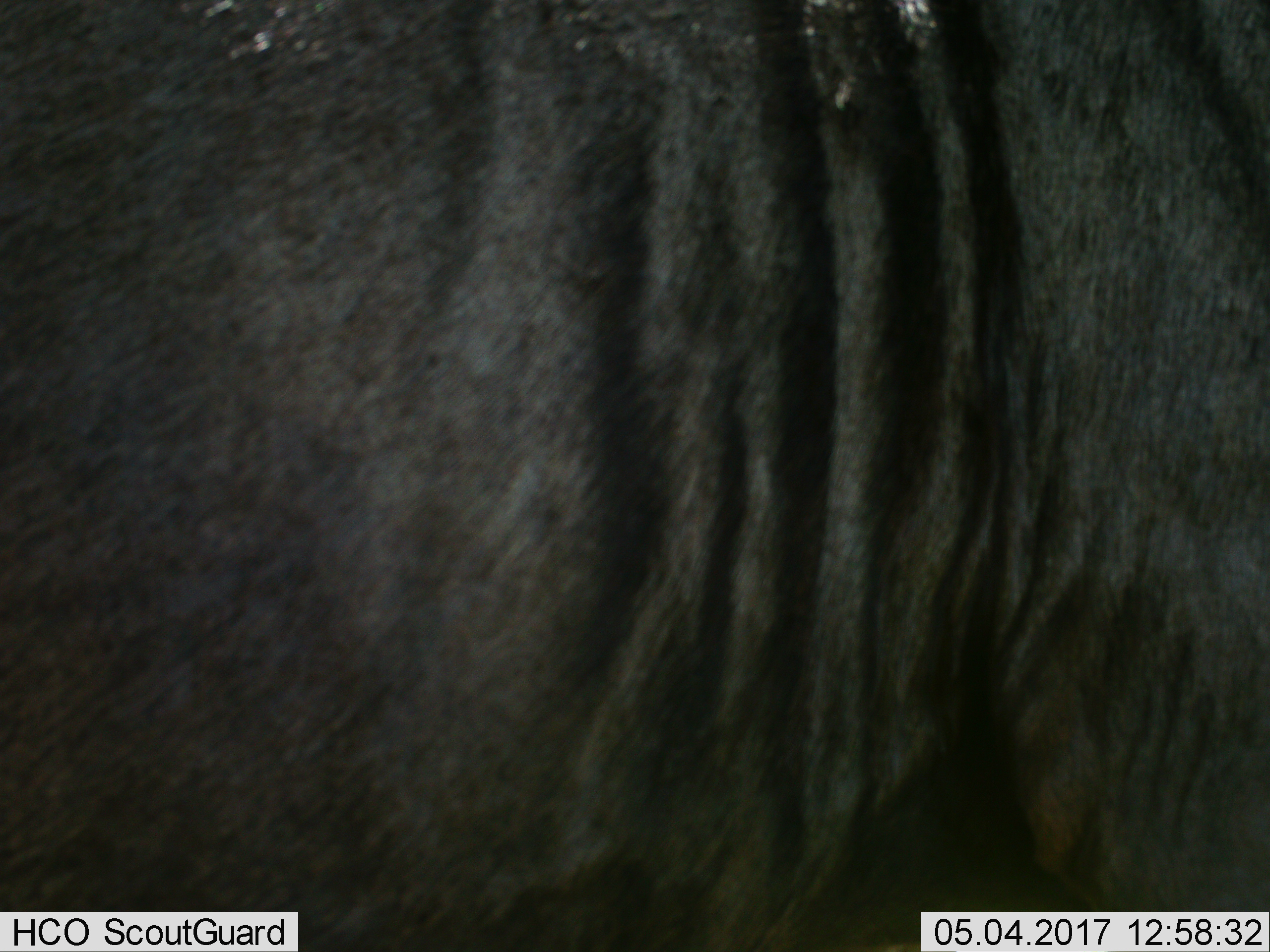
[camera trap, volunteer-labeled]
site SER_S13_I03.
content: unidentified animal